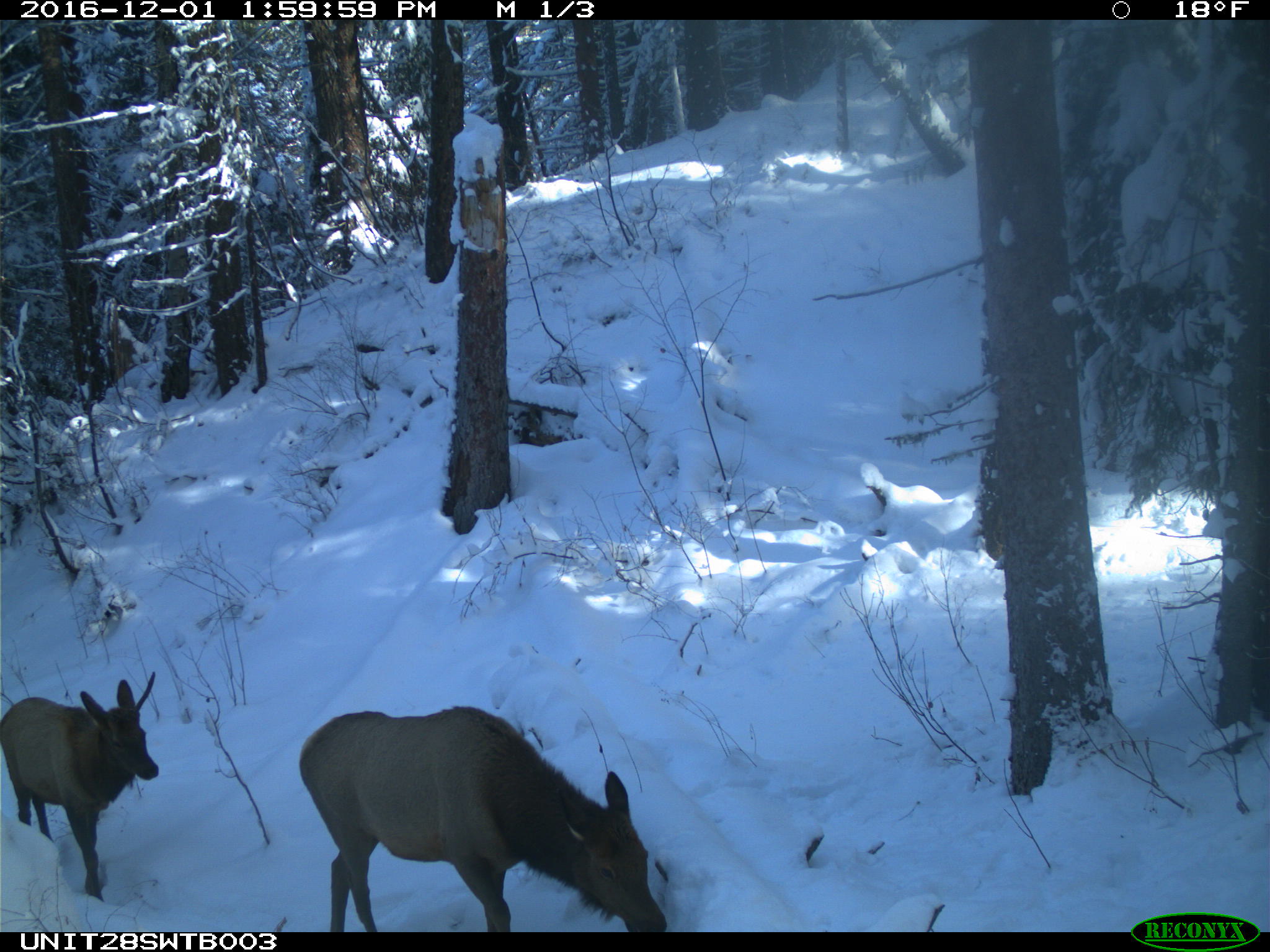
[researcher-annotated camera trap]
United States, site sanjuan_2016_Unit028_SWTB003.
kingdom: Animalia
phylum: Chordata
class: Mammalia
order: Artiodactyla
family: Cervidae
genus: Cervus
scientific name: Cervus elaphus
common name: red deer